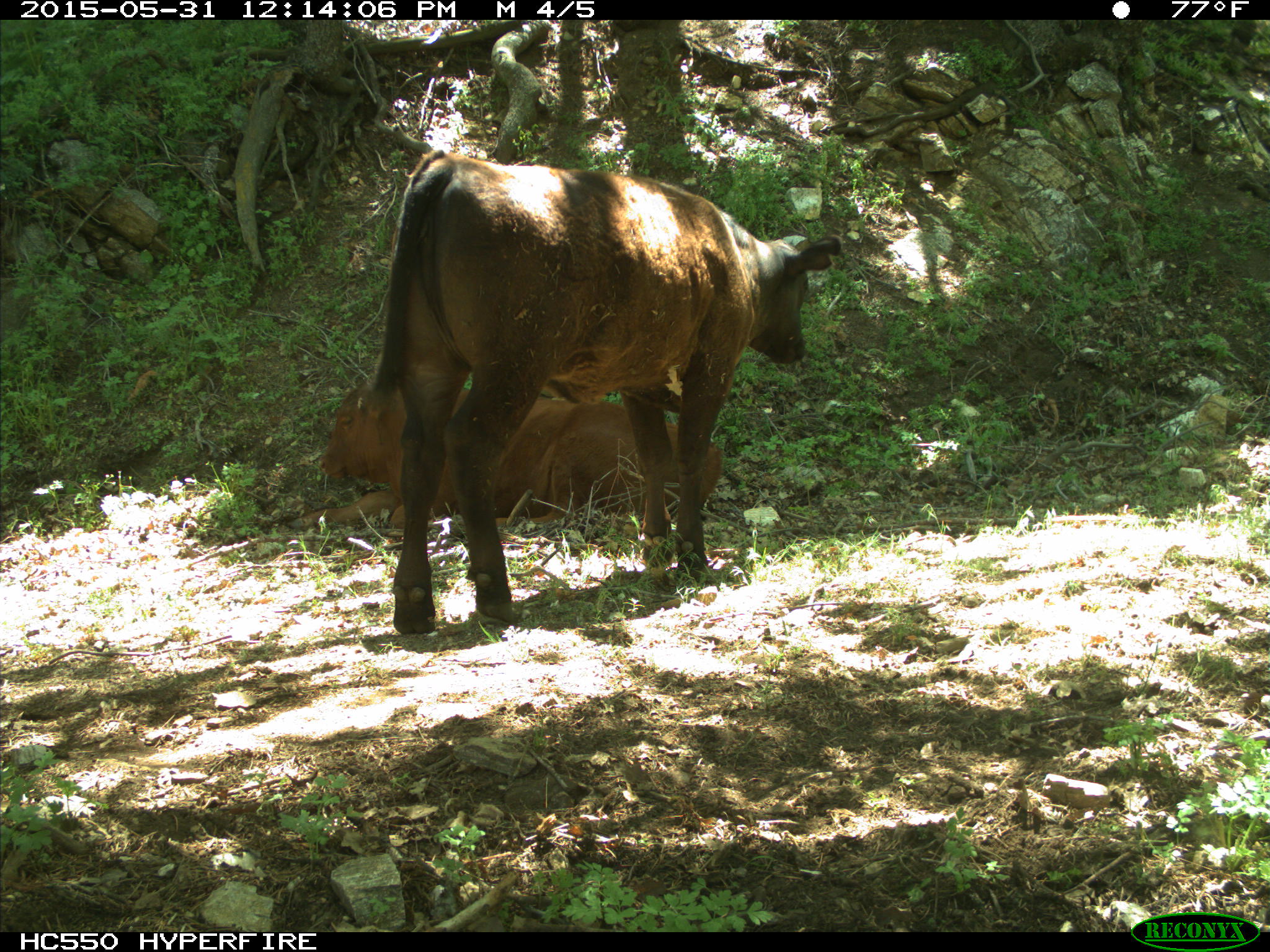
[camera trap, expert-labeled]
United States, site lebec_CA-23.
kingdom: Animalia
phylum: Chordata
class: Mammalia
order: Artiodactyla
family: Bovidae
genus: Bos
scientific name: Bos taurus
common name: domestic cow